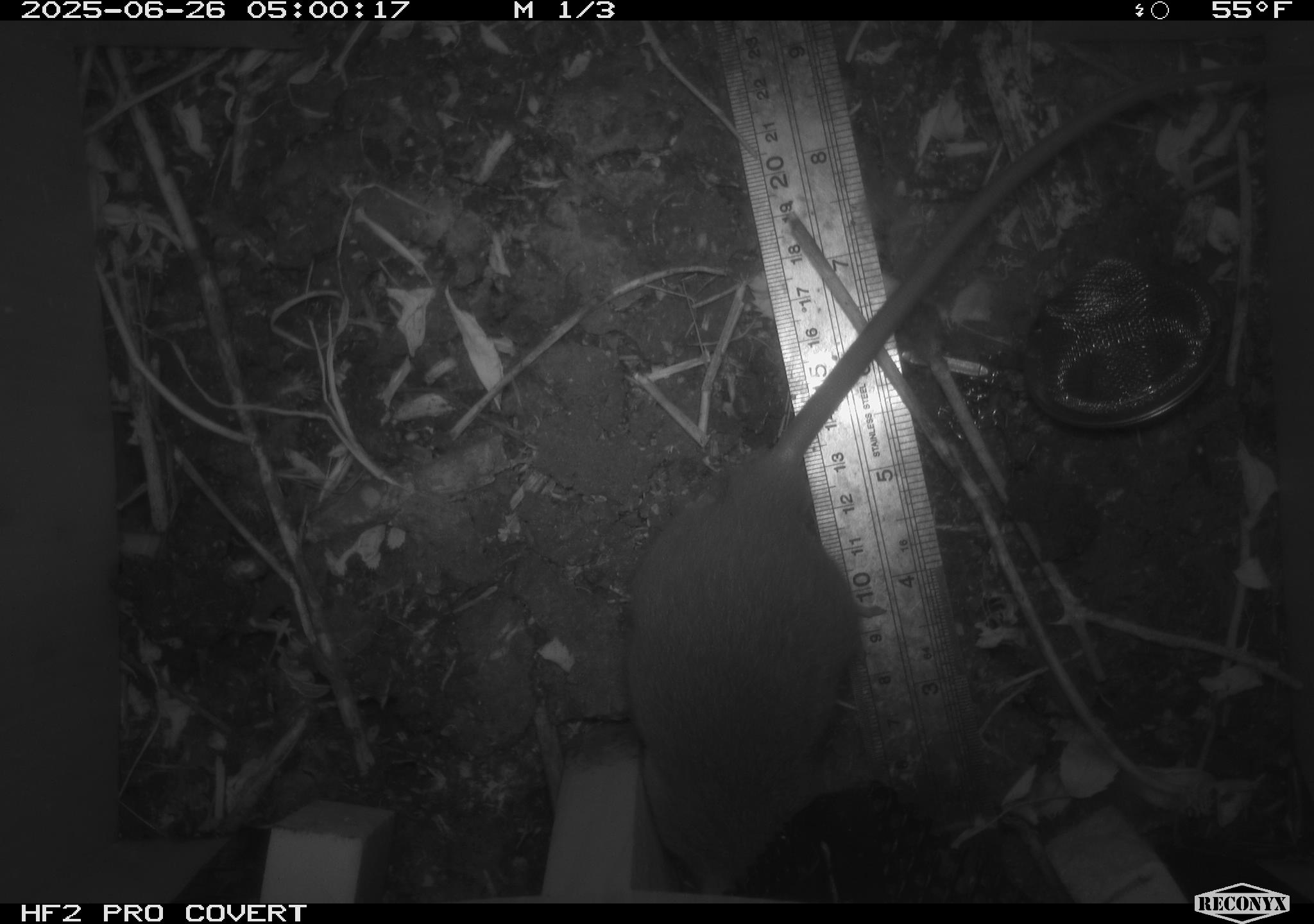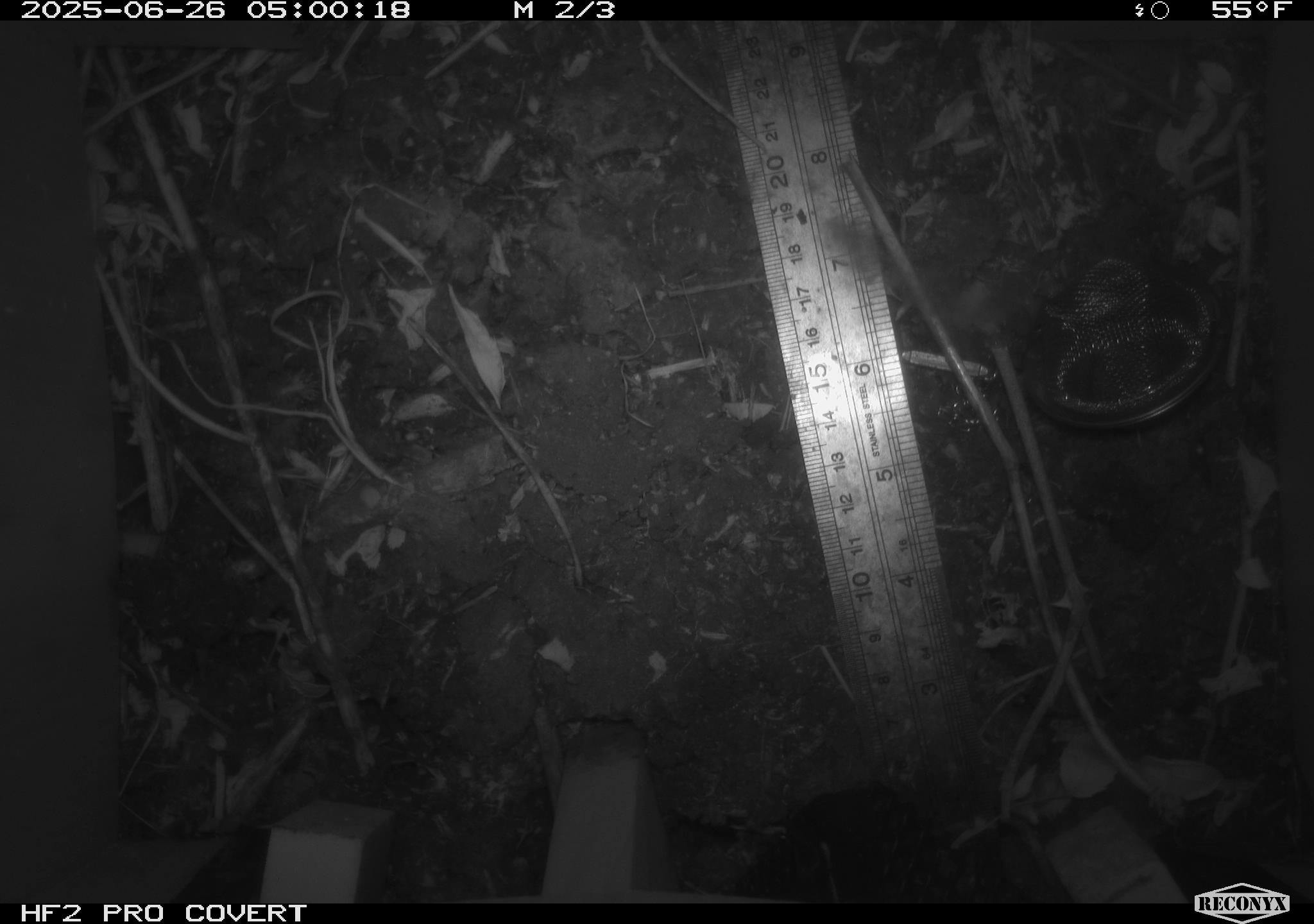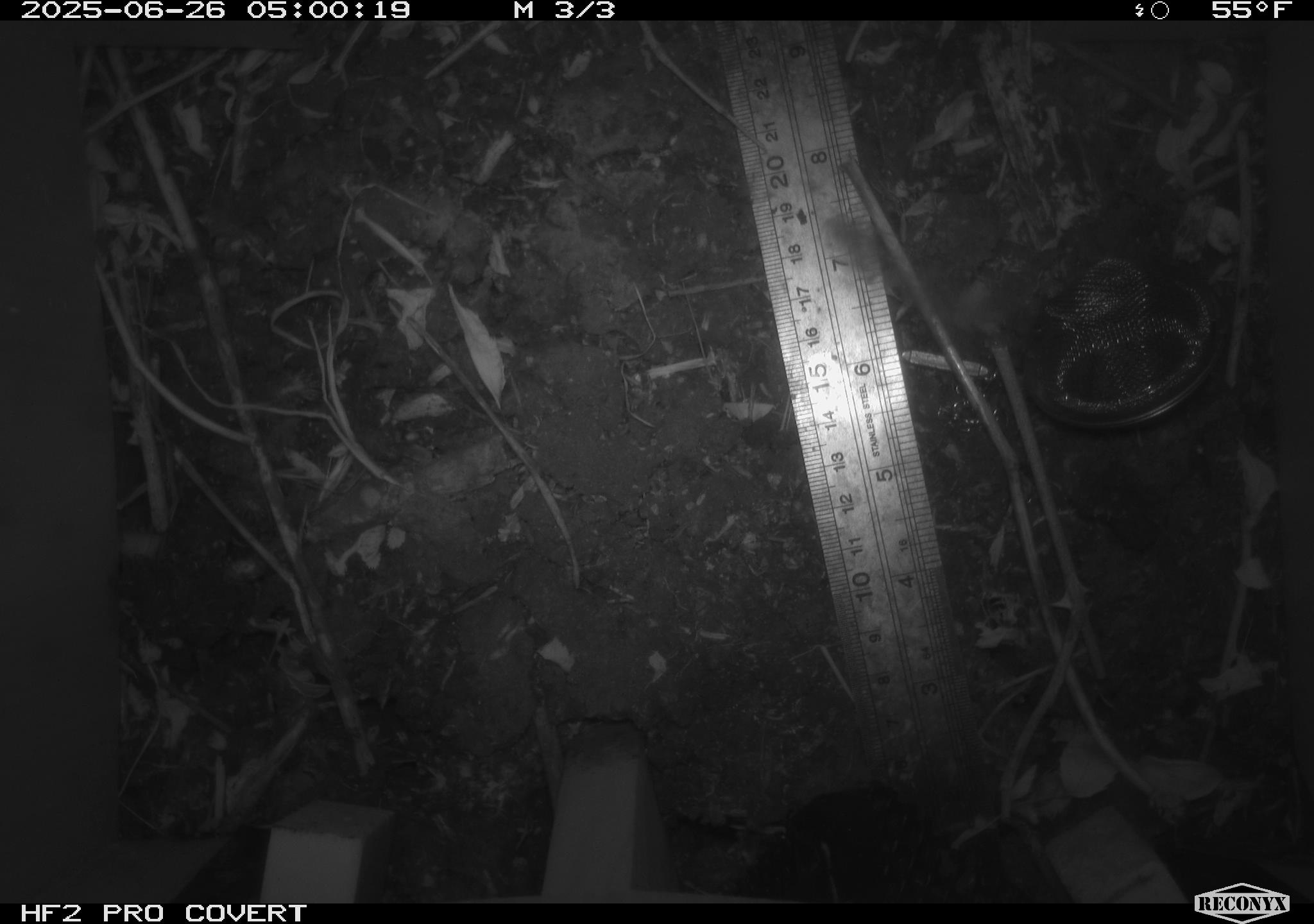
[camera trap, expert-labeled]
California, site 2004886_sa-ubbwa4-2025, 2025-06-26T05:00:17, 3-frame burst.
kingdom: Animalia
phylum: Chordata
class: Mammalia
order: Rodentia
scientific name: Rodentia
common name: rodent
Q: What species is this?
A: Rodent (Rodentia).